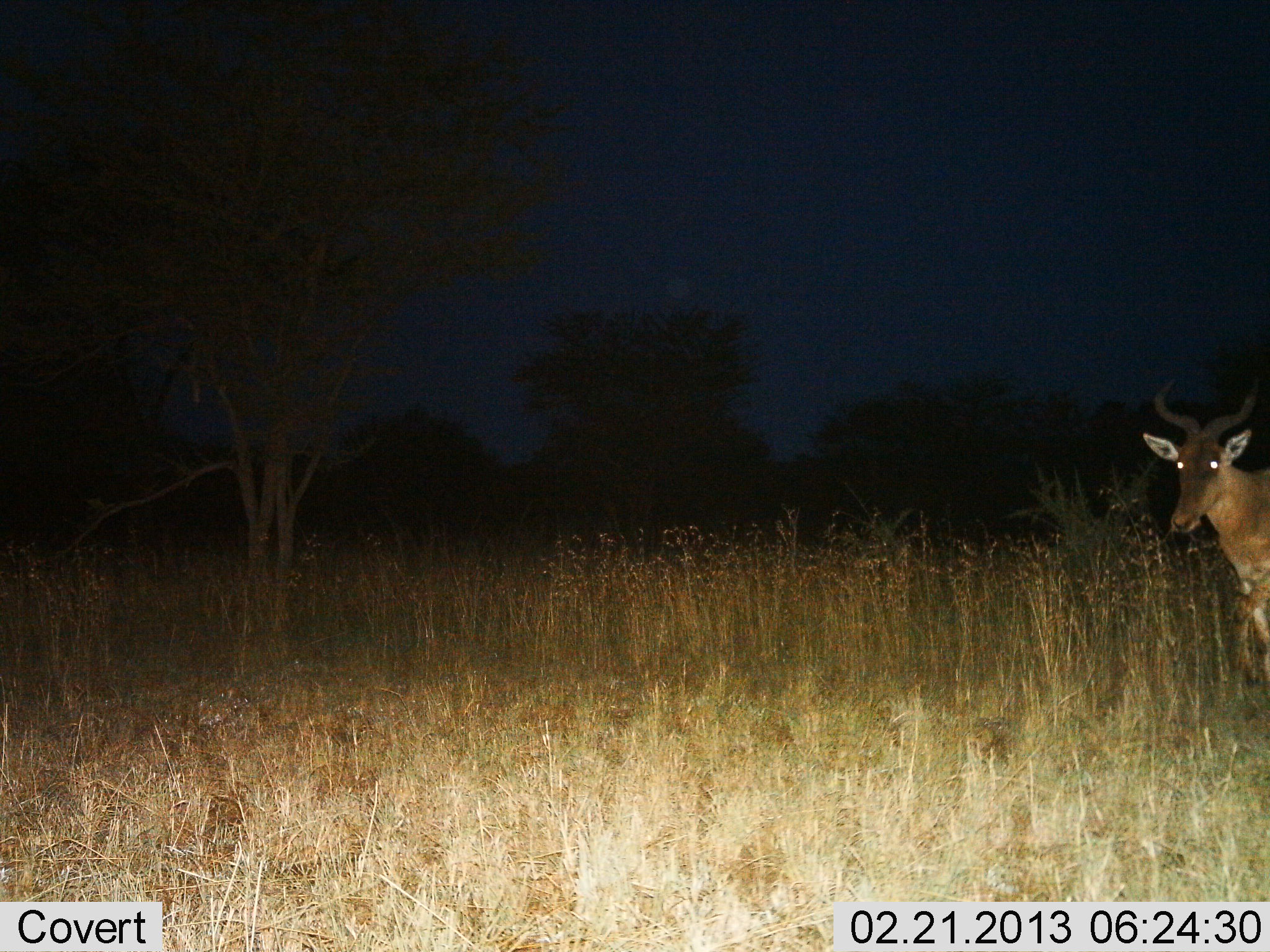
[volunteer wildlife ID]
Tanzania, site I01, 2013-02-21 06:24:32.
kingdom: Animalia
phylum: Chordata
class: Mammalia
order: Artiodactyla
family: Bovidae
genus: Alcelaphus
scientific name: Alcelaphus buselaphus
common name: hartebeest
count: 1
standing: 59%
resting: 0%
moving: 41%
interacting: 0%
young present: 0%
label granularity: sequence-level